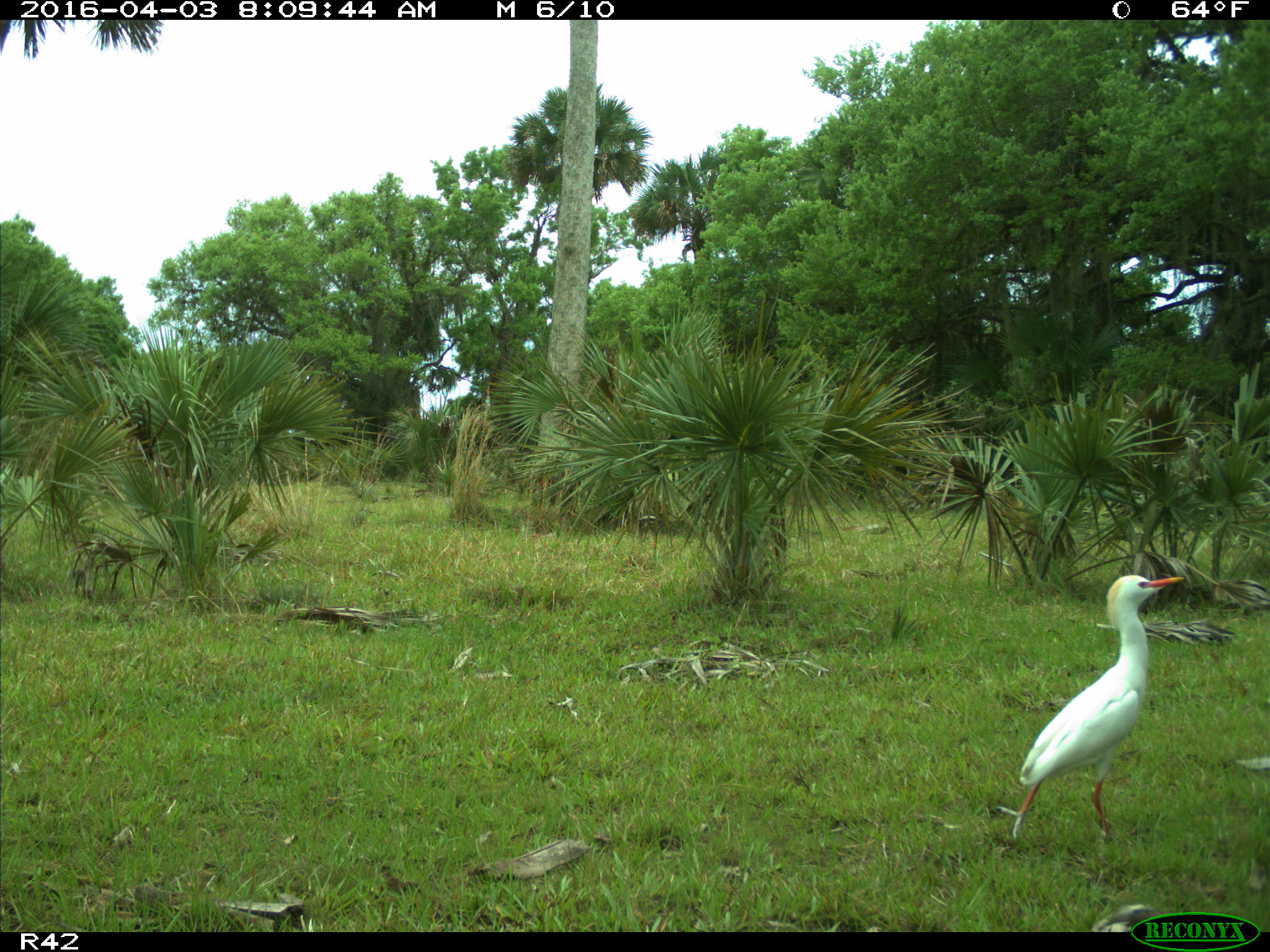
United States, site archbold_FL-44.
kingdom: Animalia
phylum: Chordata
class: Aves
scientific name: Aves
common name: birds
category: unidentified bird